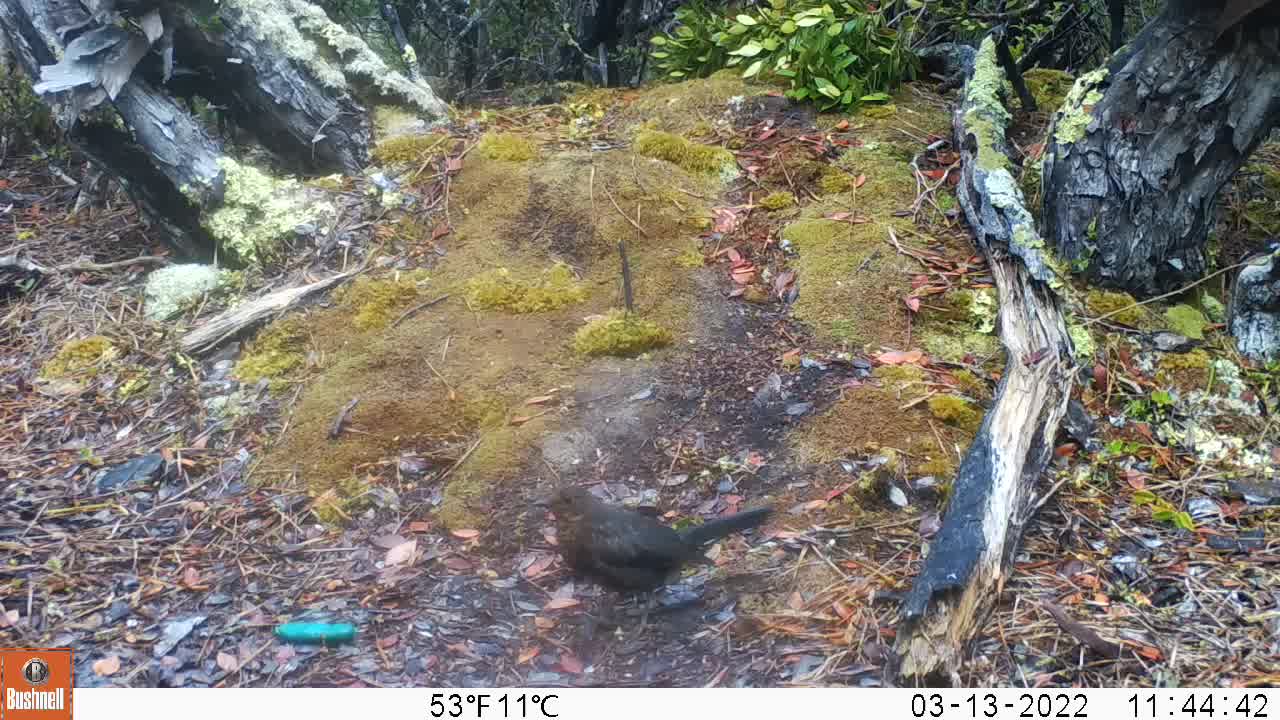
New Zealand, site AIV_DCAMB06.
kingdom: Animalia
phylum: Chordata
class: Aves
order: Passeriformes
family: Turdidae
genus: Turdus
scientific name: Turdus merula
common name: eurasian blackbird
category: blackbird